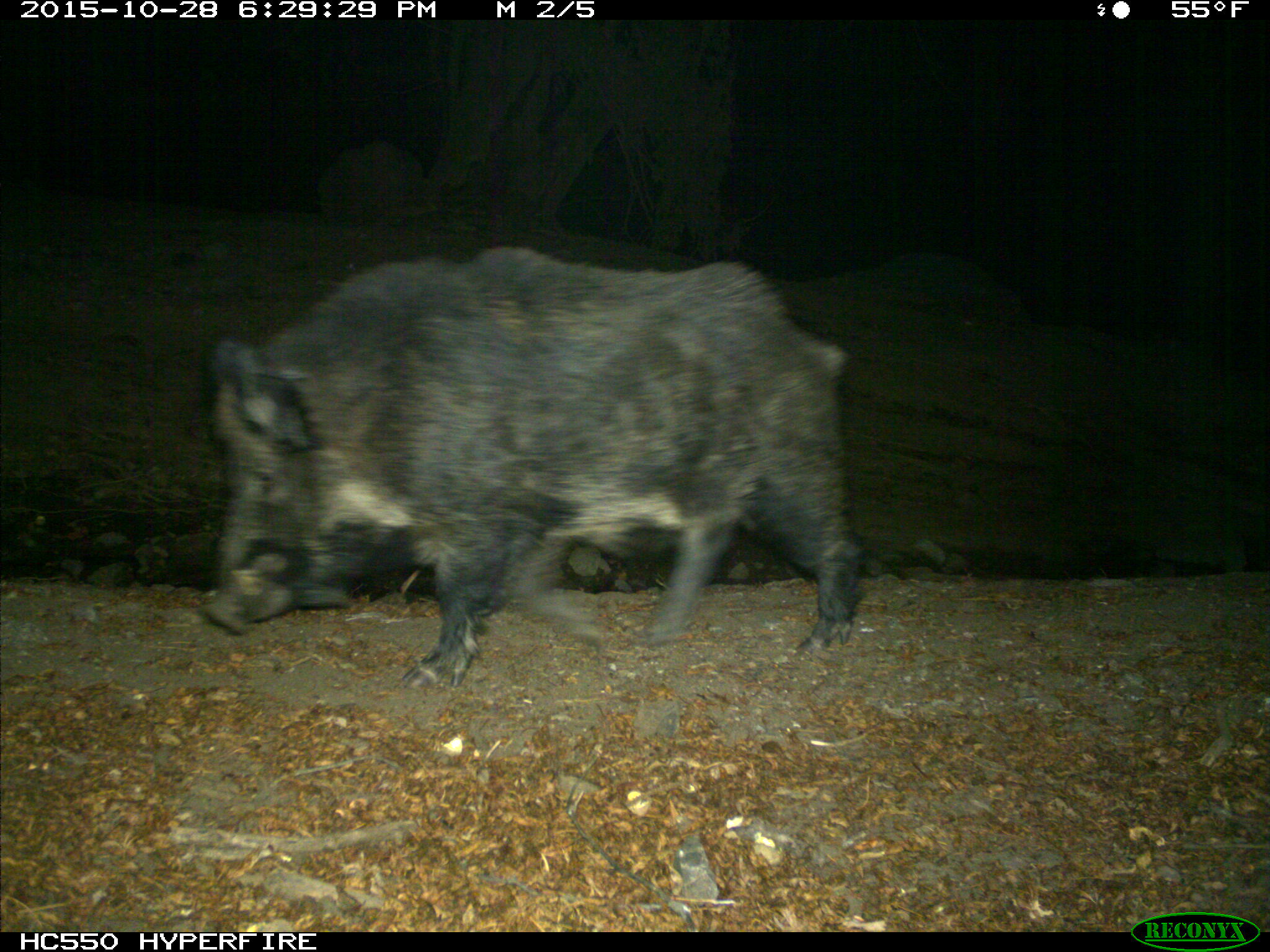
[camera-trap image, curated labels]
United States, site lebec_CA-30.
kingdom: Animalia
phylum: Chordata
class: Mammalia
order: Artiodactyla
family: Suidae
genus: Sus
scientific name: Sus scrofa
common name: wild boar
Sus scrofa (wild boar).